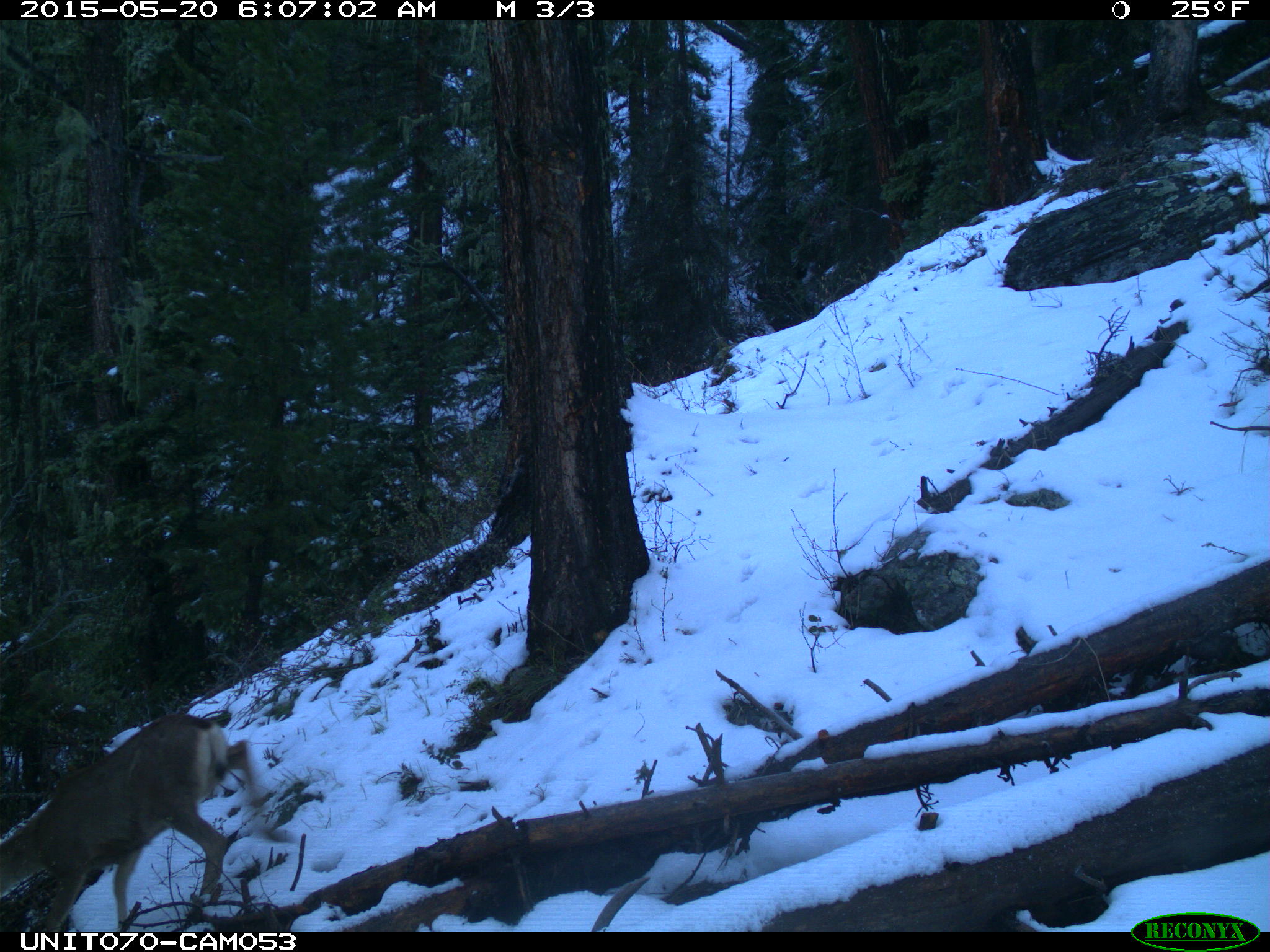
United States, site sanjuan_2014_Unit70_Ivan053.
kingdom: Animalia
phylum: Chordata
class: Mammalia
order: Artiodactyla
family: Cervidae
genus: Odocoileus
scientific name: Odocoileus hemionus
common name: mule deer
Odocoileus hemionus (mule deer).